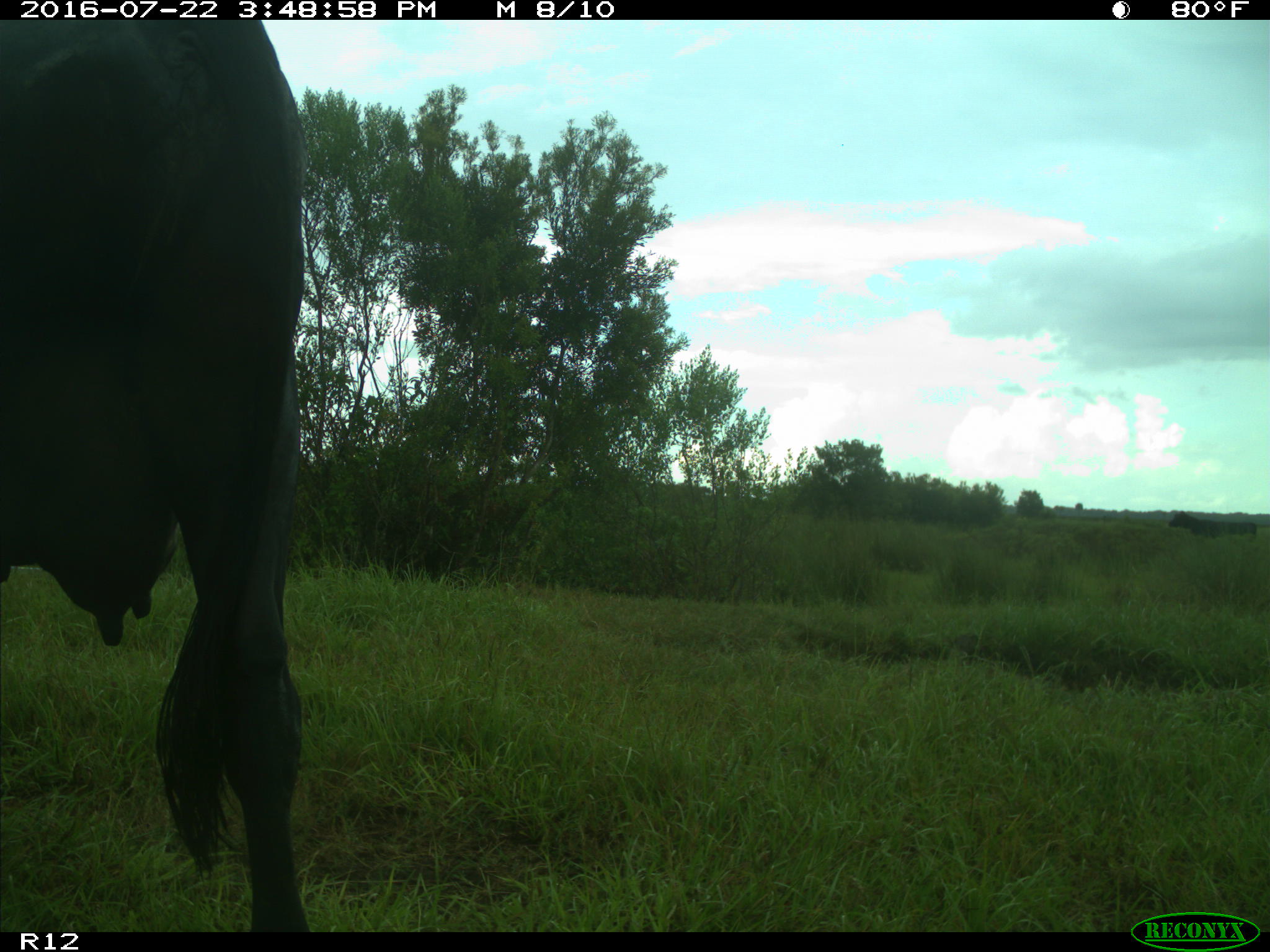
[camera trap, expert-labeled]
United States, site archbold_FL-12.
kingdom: Animalia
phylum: Chordata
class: Mammalia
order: Artiodactyla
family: Bovidae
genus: Bos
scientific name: Bos taurus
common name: domestic cow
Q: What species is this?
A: Bos taurus (domestic cow).